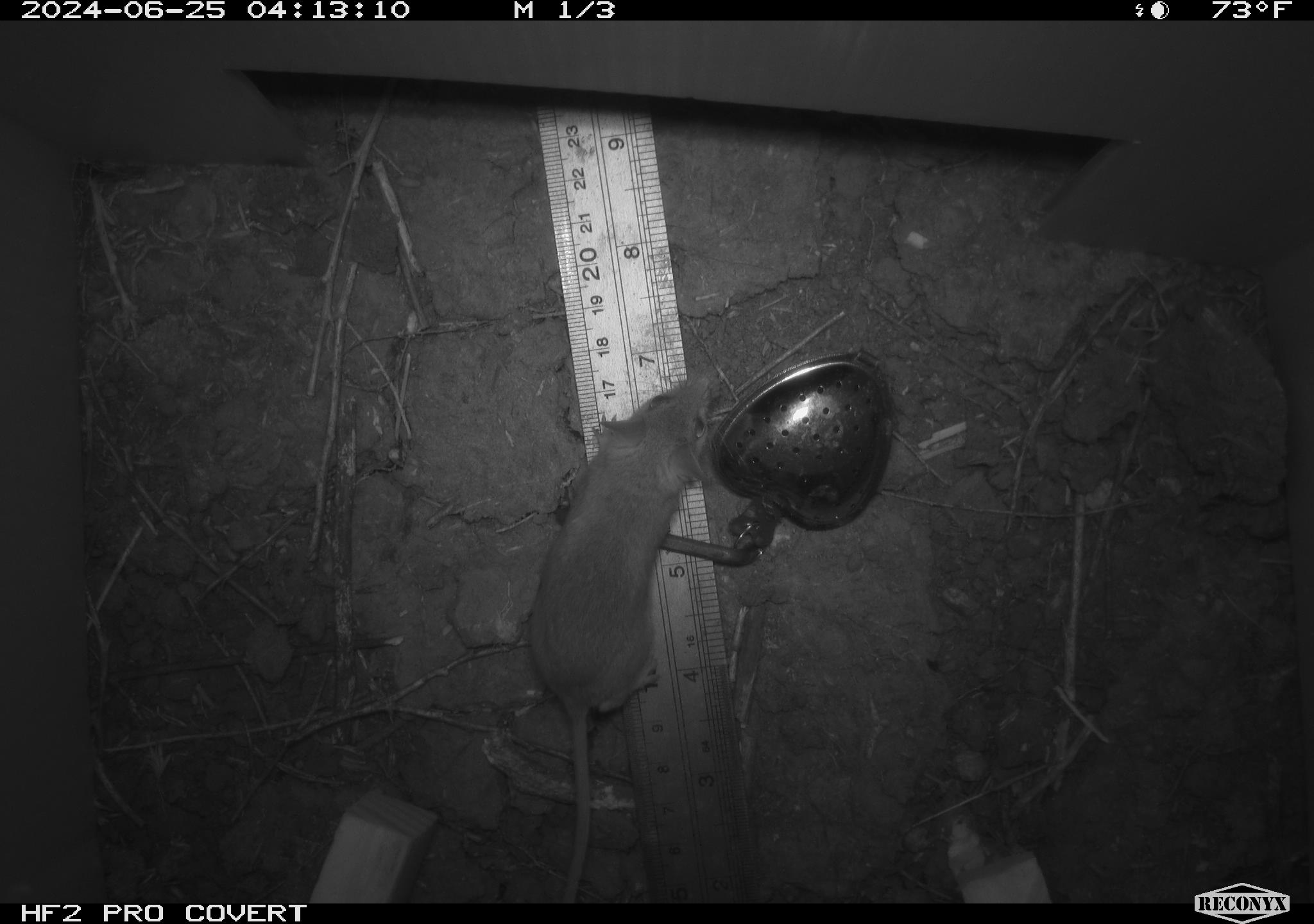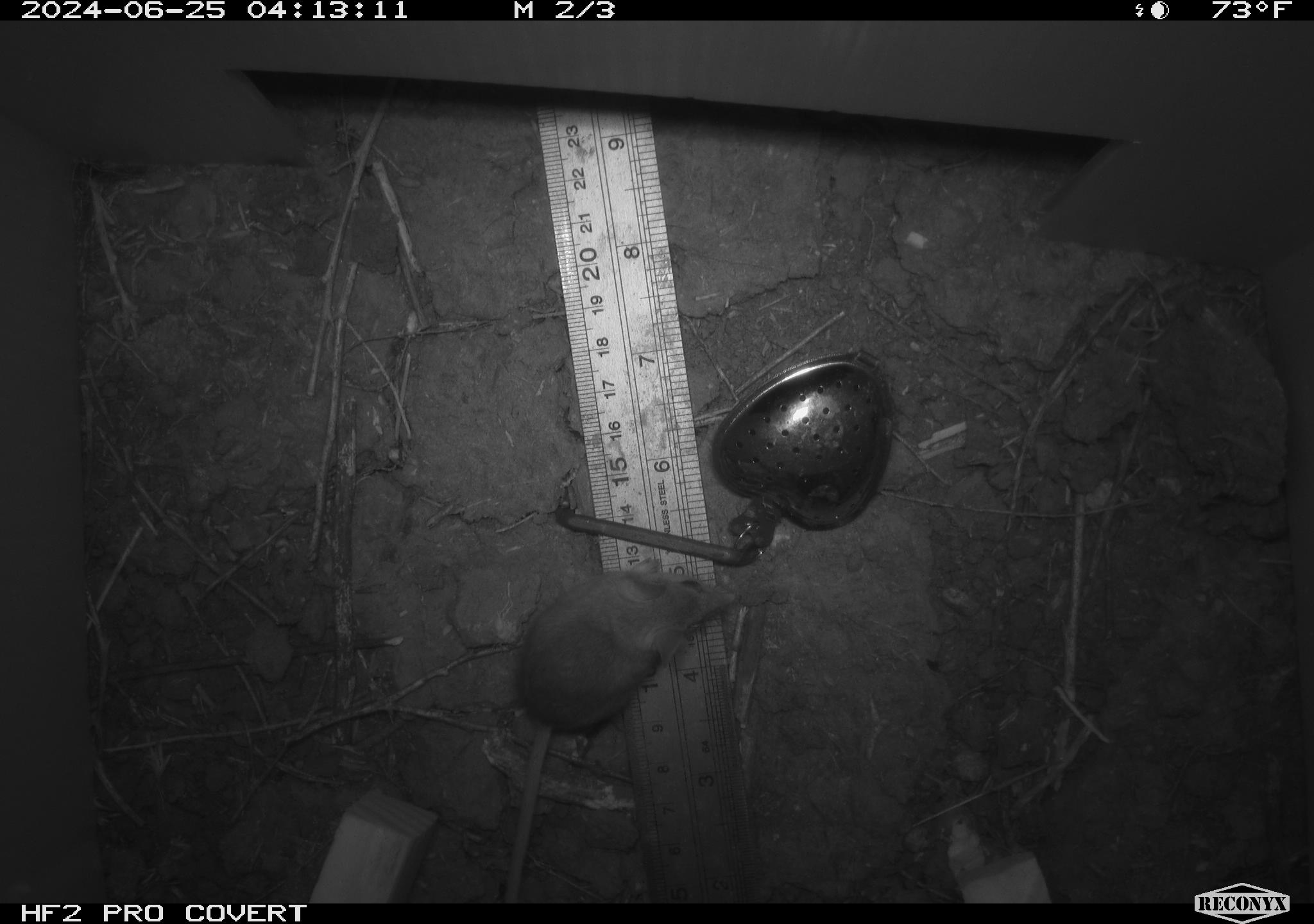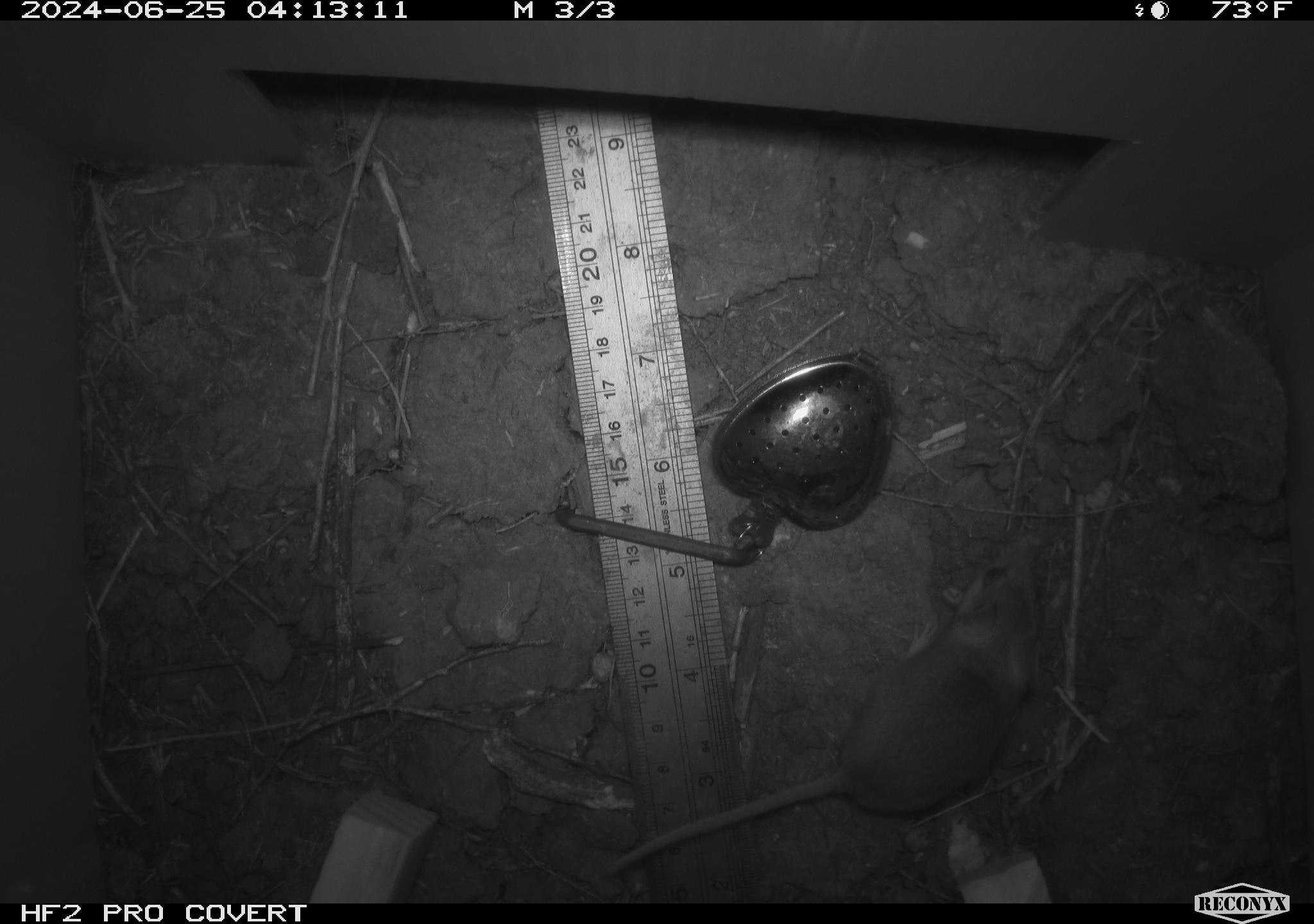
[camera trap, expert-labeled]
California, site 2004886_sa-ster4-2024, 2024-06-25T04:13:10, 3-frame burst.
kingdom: Animalia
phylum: Chordata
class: Mammalia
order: Rodentia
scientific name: Rodentia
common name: mouse species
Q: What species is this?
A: Mouse species (Rodentia).